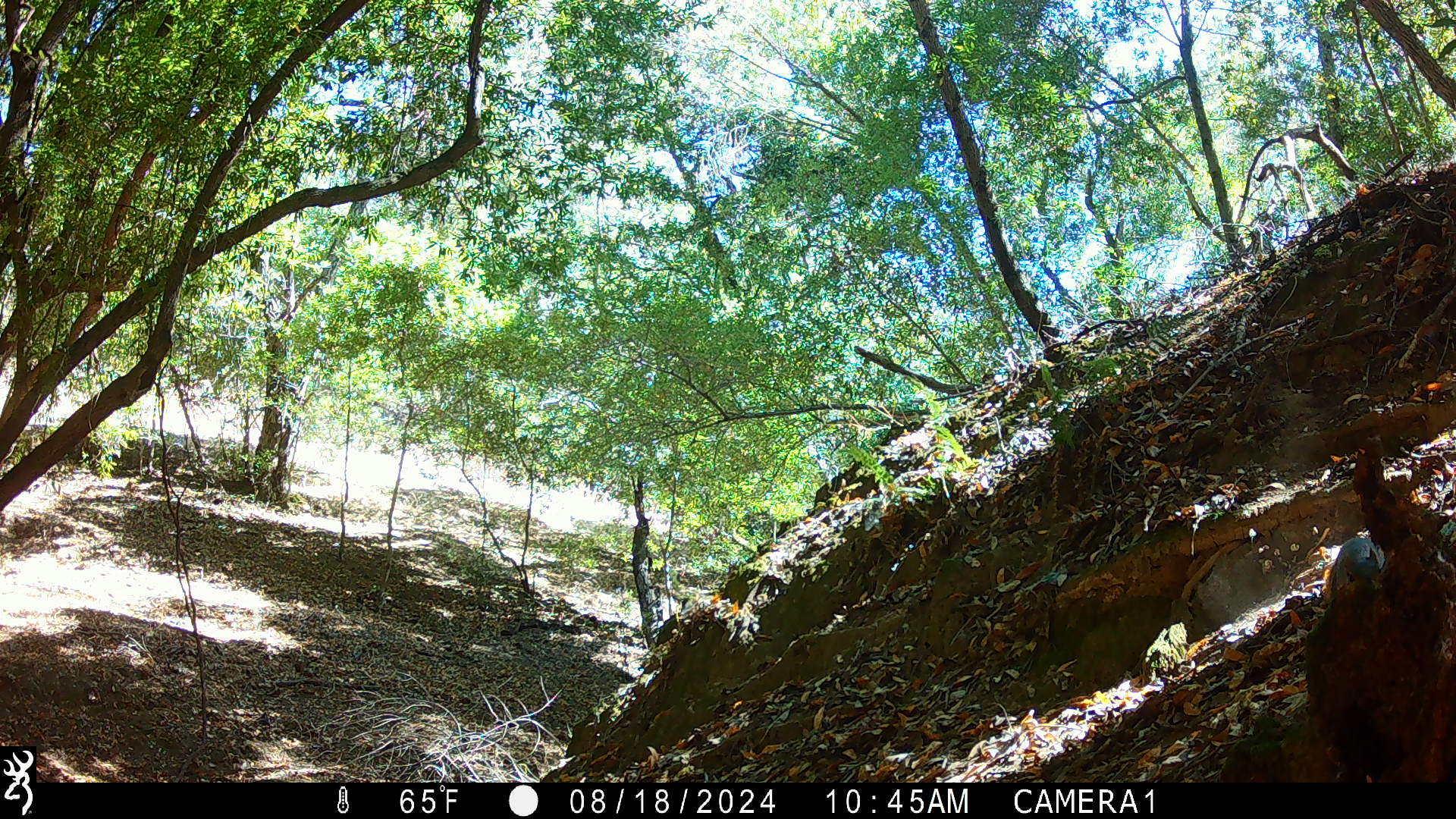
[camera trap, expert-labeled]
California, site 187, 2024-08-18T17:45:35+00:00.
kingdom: Animalia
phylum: Chordata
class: Mammalia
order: Rodentia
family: Sciuridae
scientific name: Sciuridae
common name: squirrel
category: unknown squirrel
Unknown squirrel (squirrel) (Sciuridae).